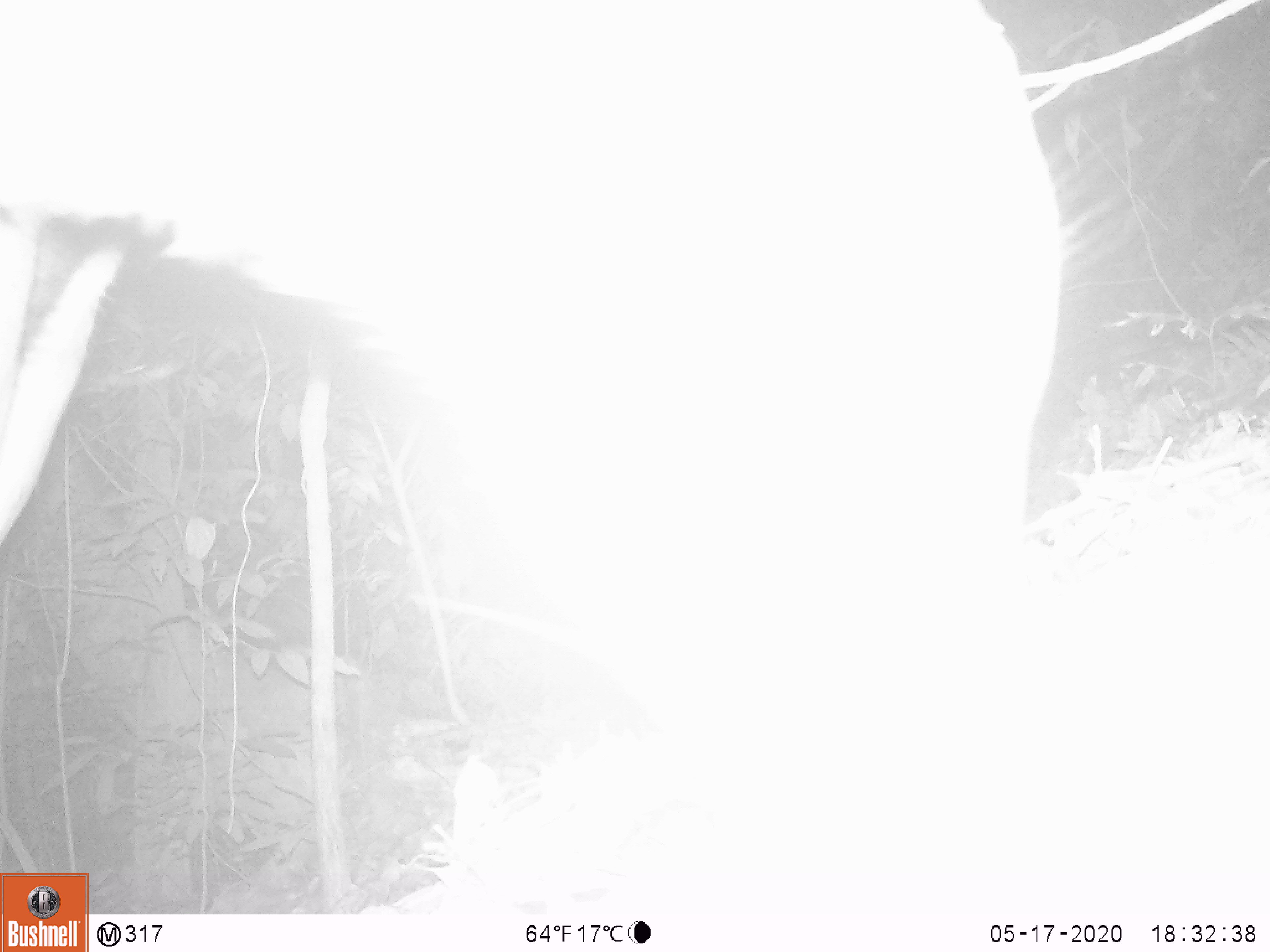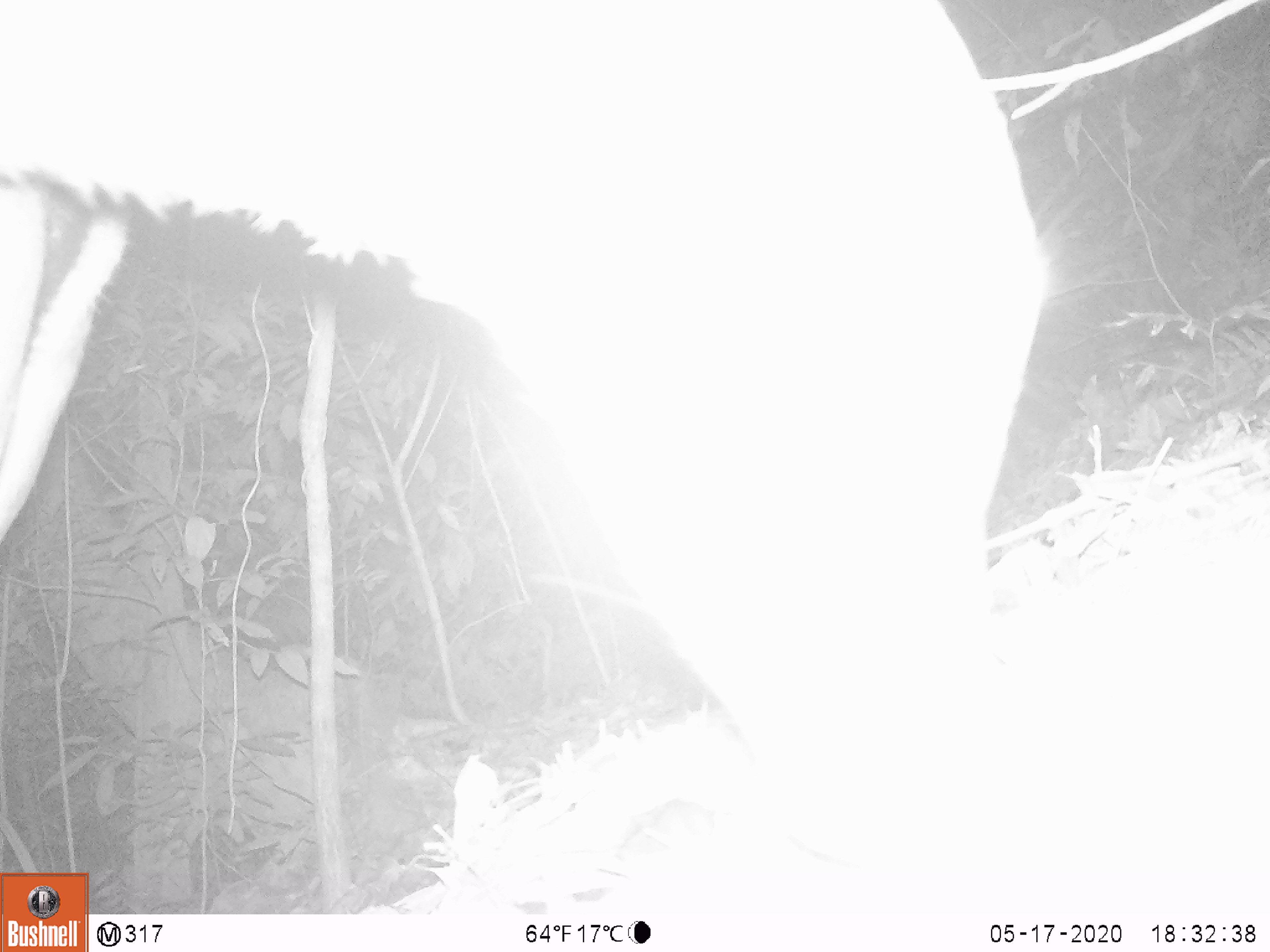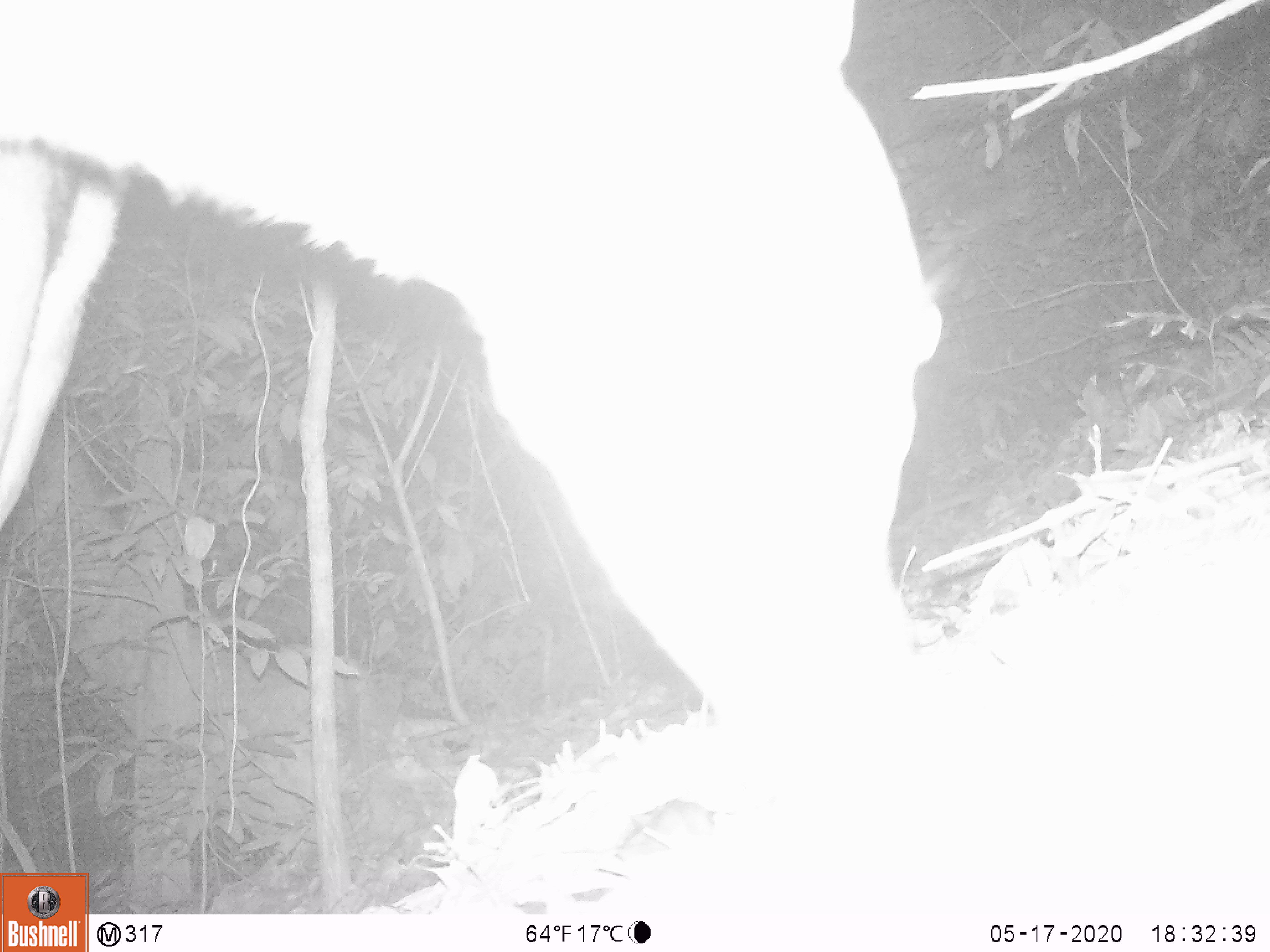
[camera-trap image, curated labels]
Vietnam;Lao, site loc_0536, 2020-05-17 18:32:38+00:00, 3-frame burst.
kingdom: Animalia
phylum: Chordata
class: Mammalia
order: Artiodactyla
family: Cervidae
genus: Rusa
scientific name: Rusa unicolor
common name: sambar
Sambar (Rusa unicolor). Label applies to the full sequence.